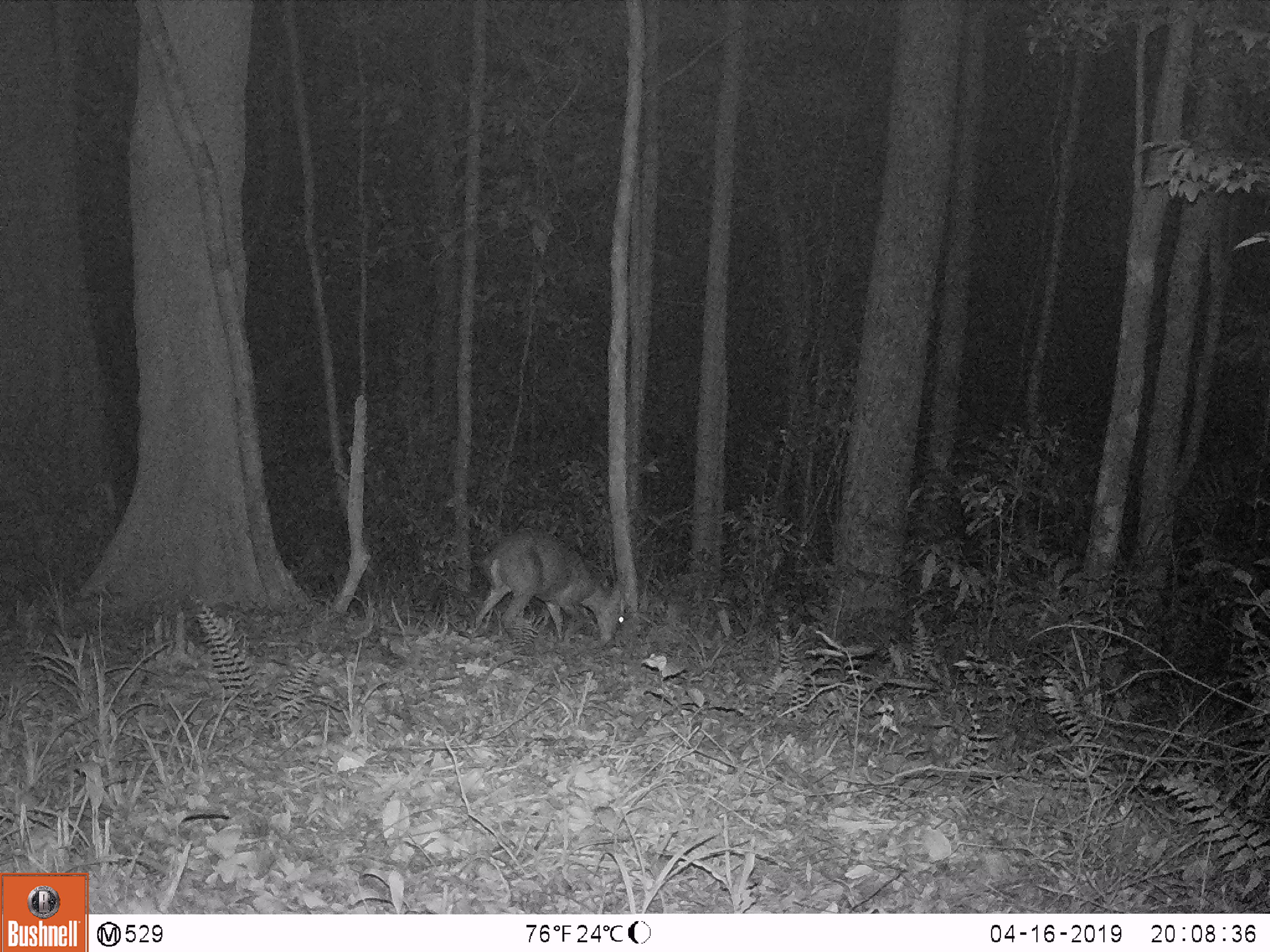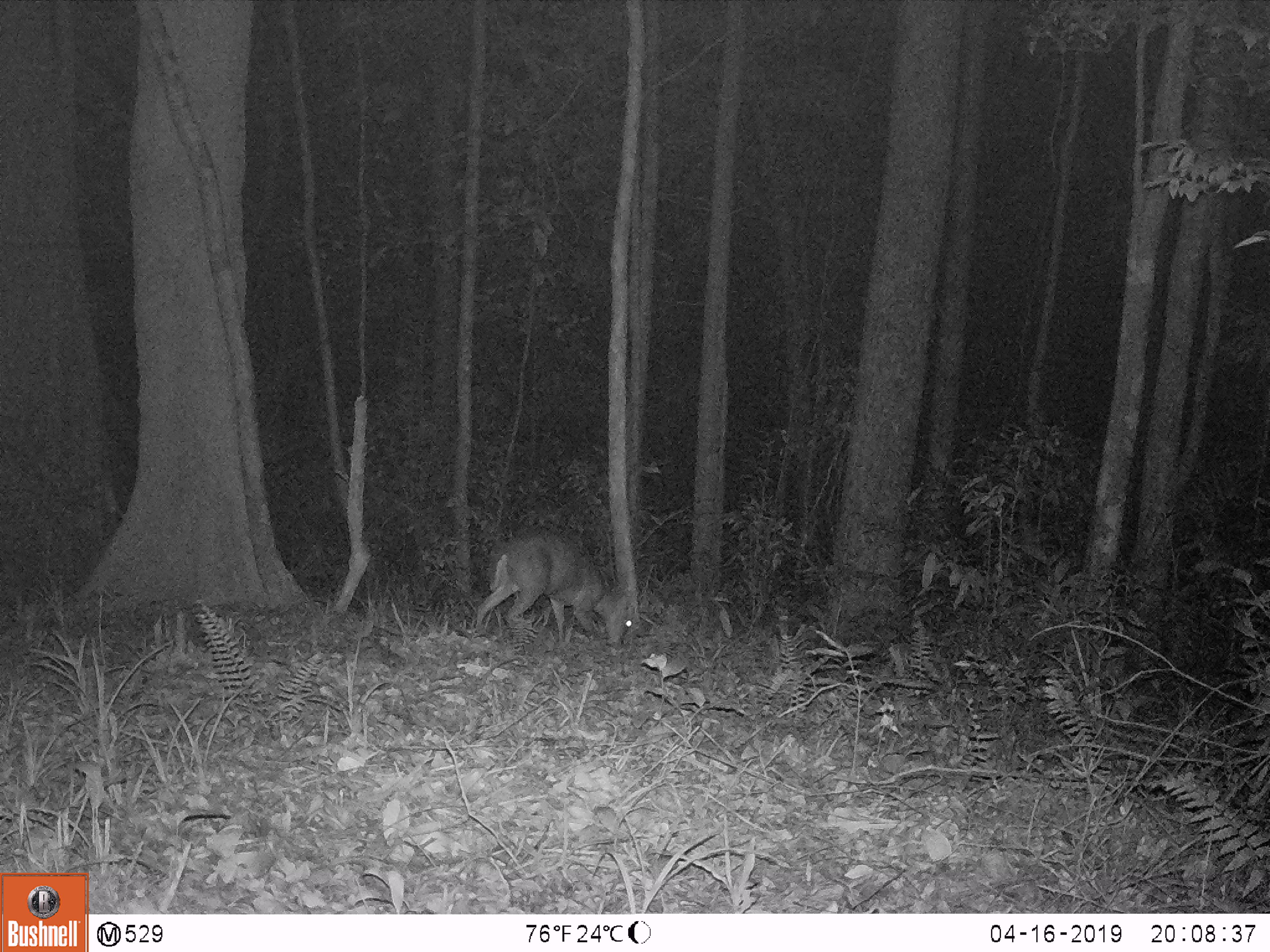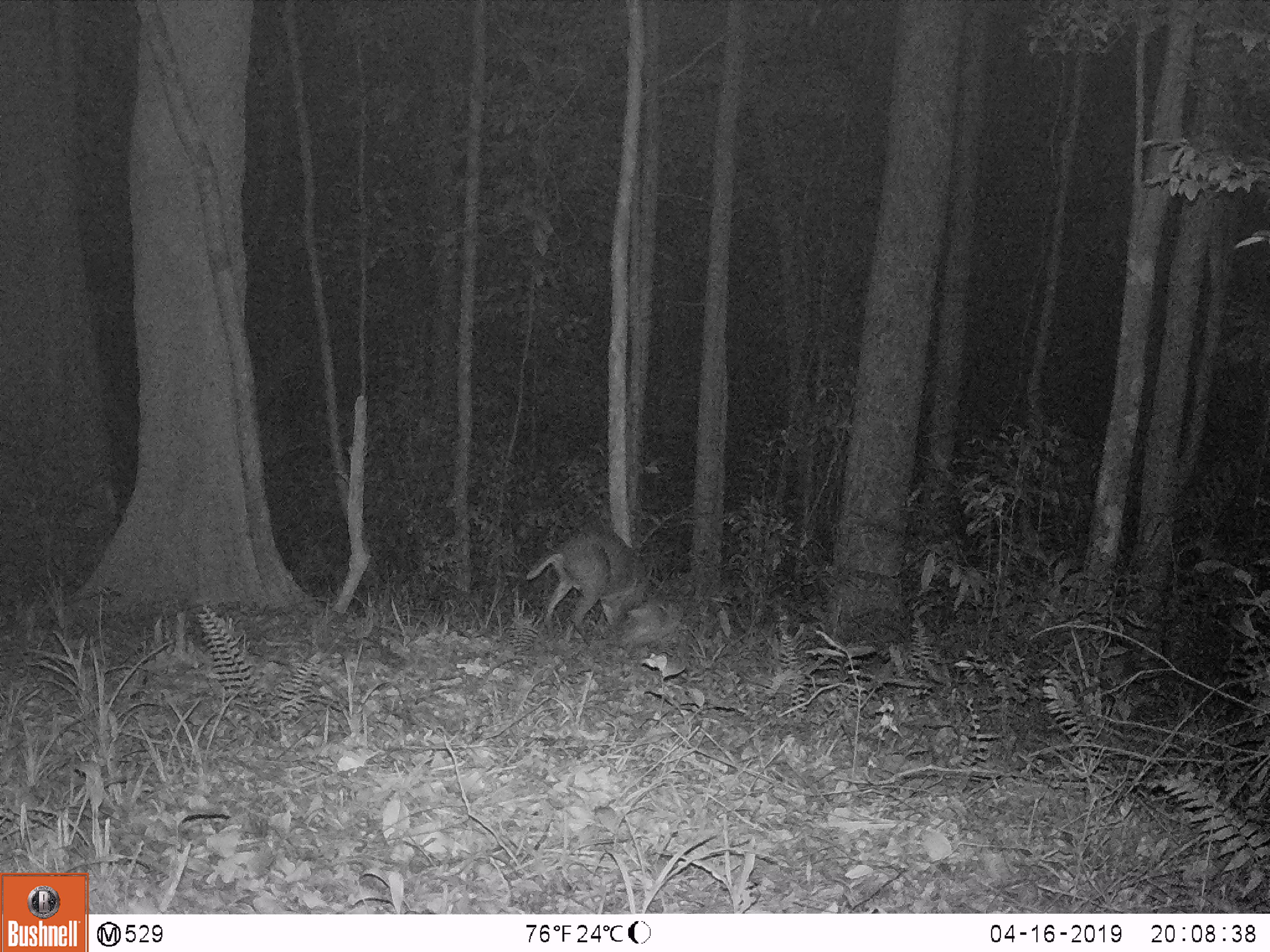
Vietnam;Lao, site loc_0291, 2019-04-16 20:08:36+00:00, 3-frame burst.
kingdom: Animalia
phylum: Chordata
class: Mammalia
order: Artiodactyla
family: Cervidae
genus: Muntiacus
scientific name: Muntiacus rooseveltorum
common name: roosevelt's muntjac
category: roosevelts muntjac group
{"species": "roosevelts muntjac group (roosevelt's muntjac) (Muntiacus rooseveltorum)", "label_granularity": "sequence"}